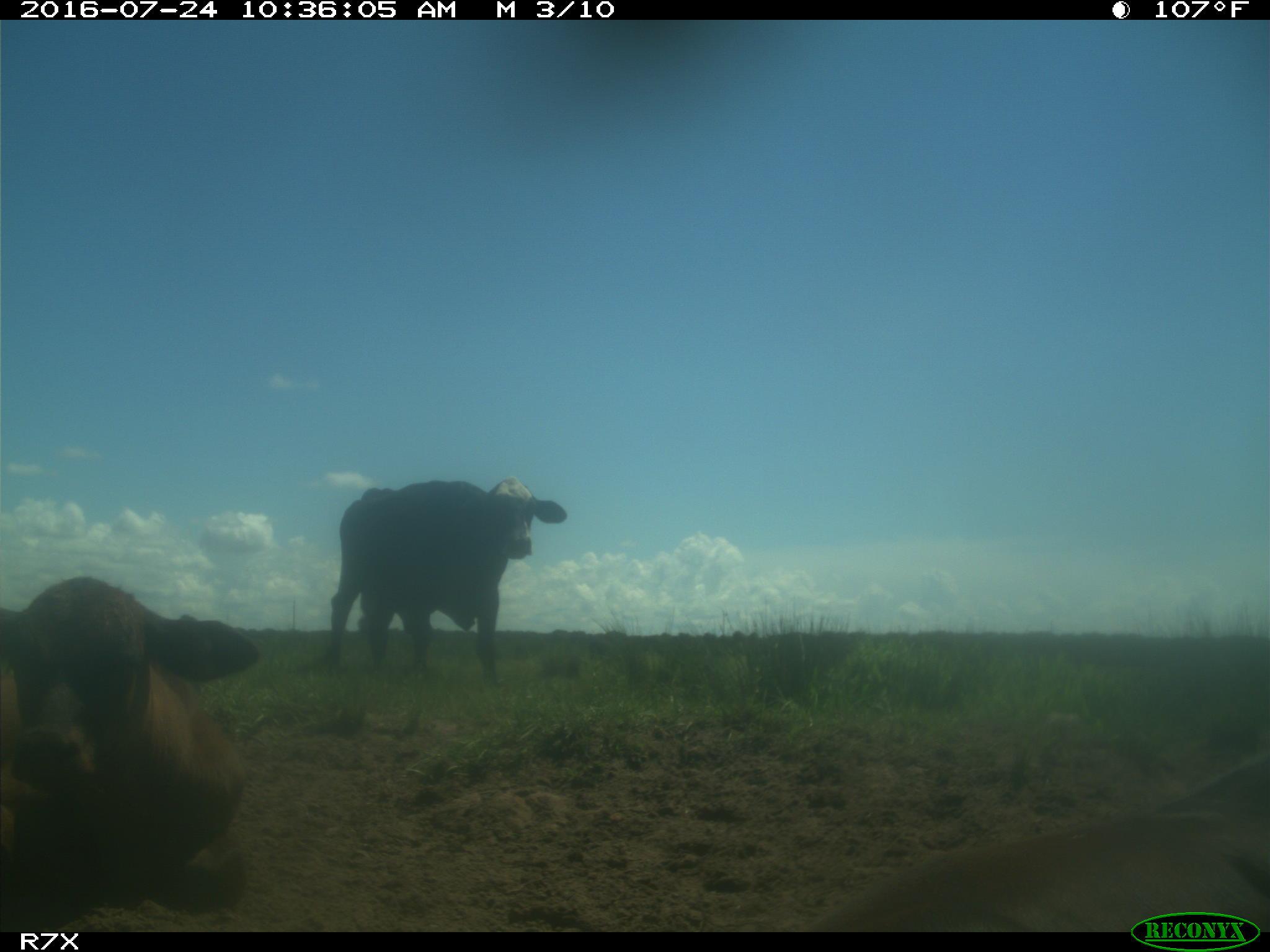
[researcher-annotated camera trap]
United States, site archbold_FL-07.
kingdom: Animalia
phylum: Chordata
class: Mammalia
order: Artiodactyla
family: Bovidae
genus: Bos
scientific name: Bos taurus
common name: domestic cow